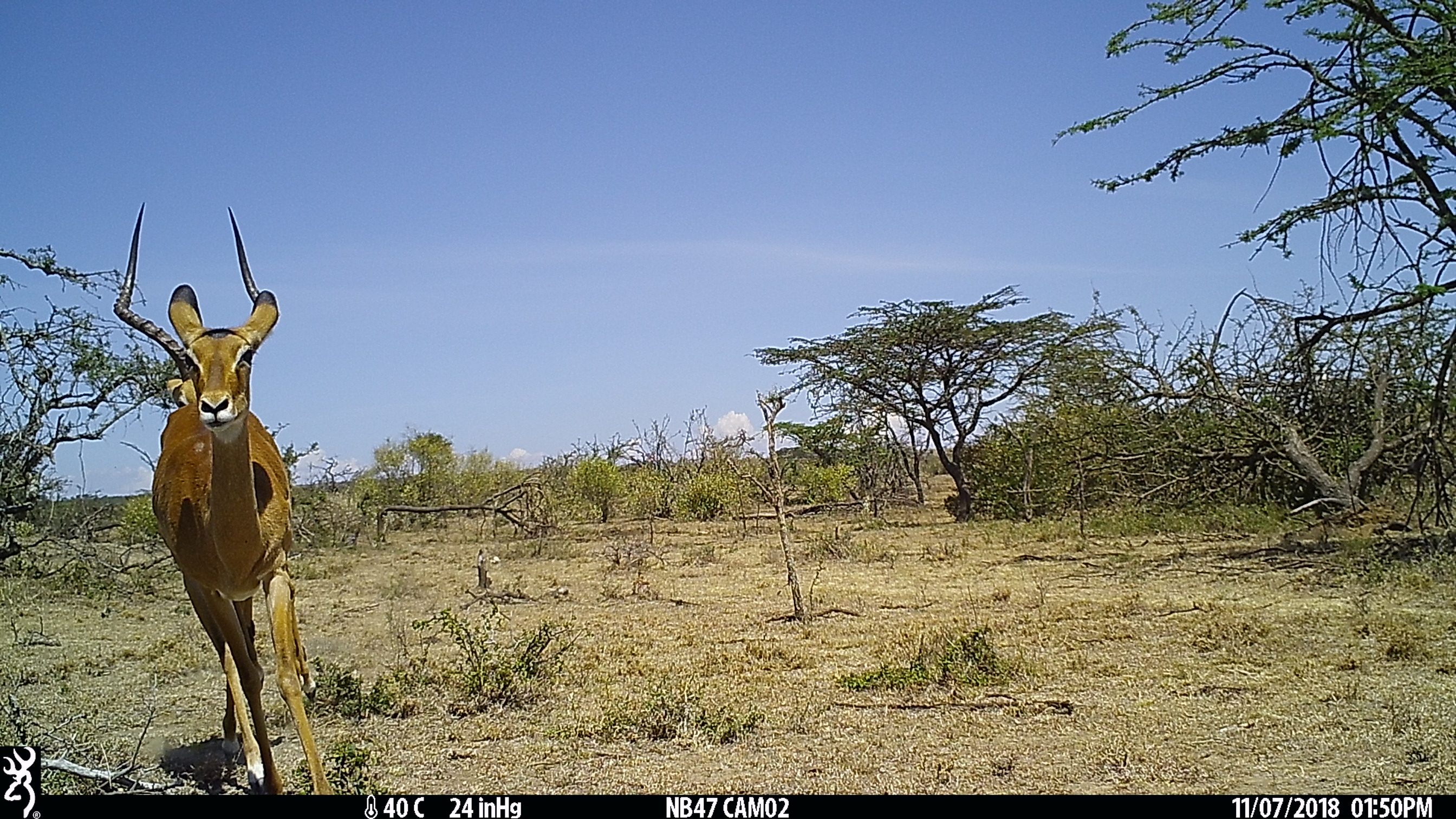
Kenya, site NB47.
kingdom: Animalia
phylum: Chordata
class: Mammalia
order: Artiodactyla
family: Bovidae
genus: Aepyceros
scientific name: Aepyceros melampus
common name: impala